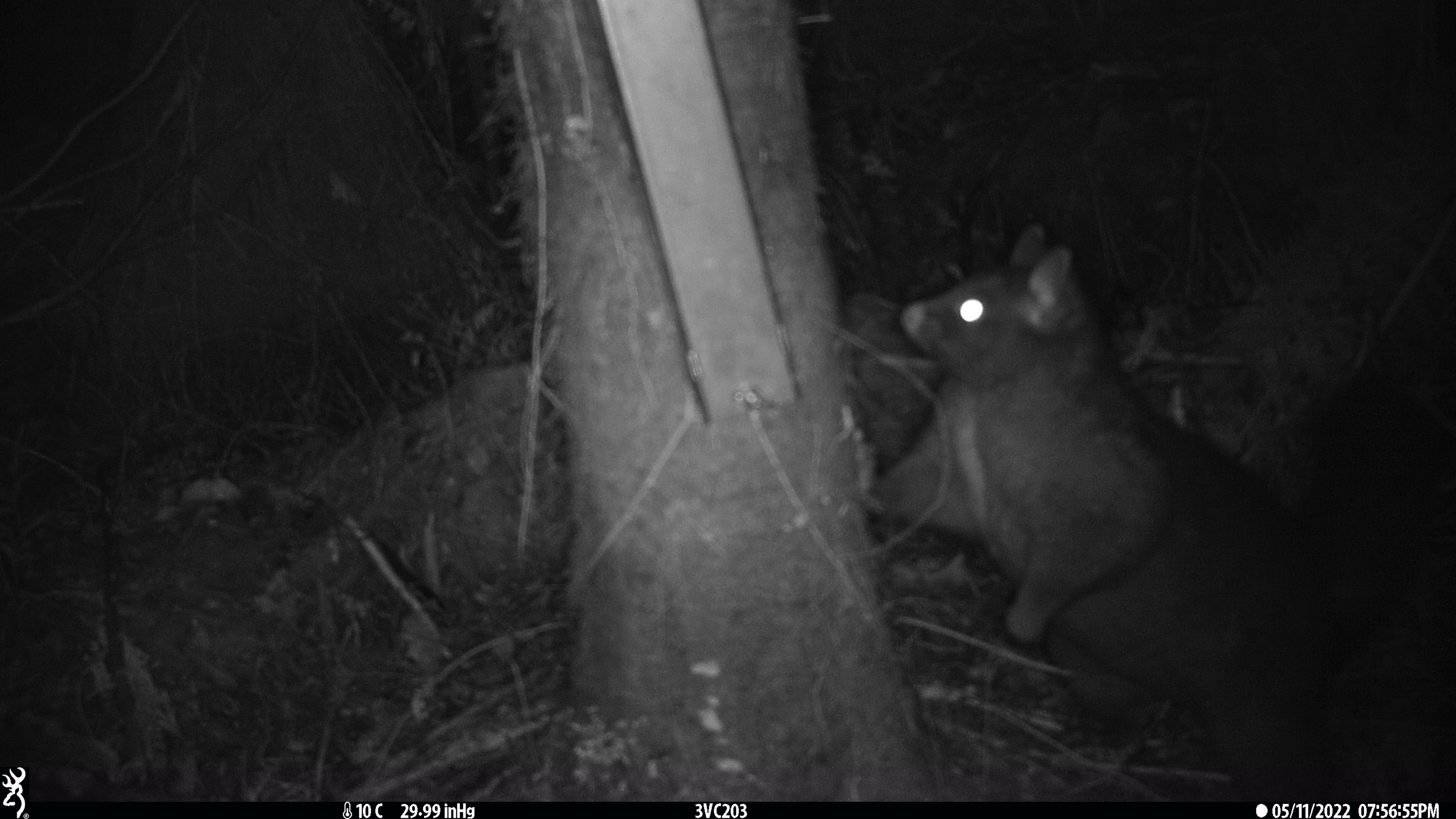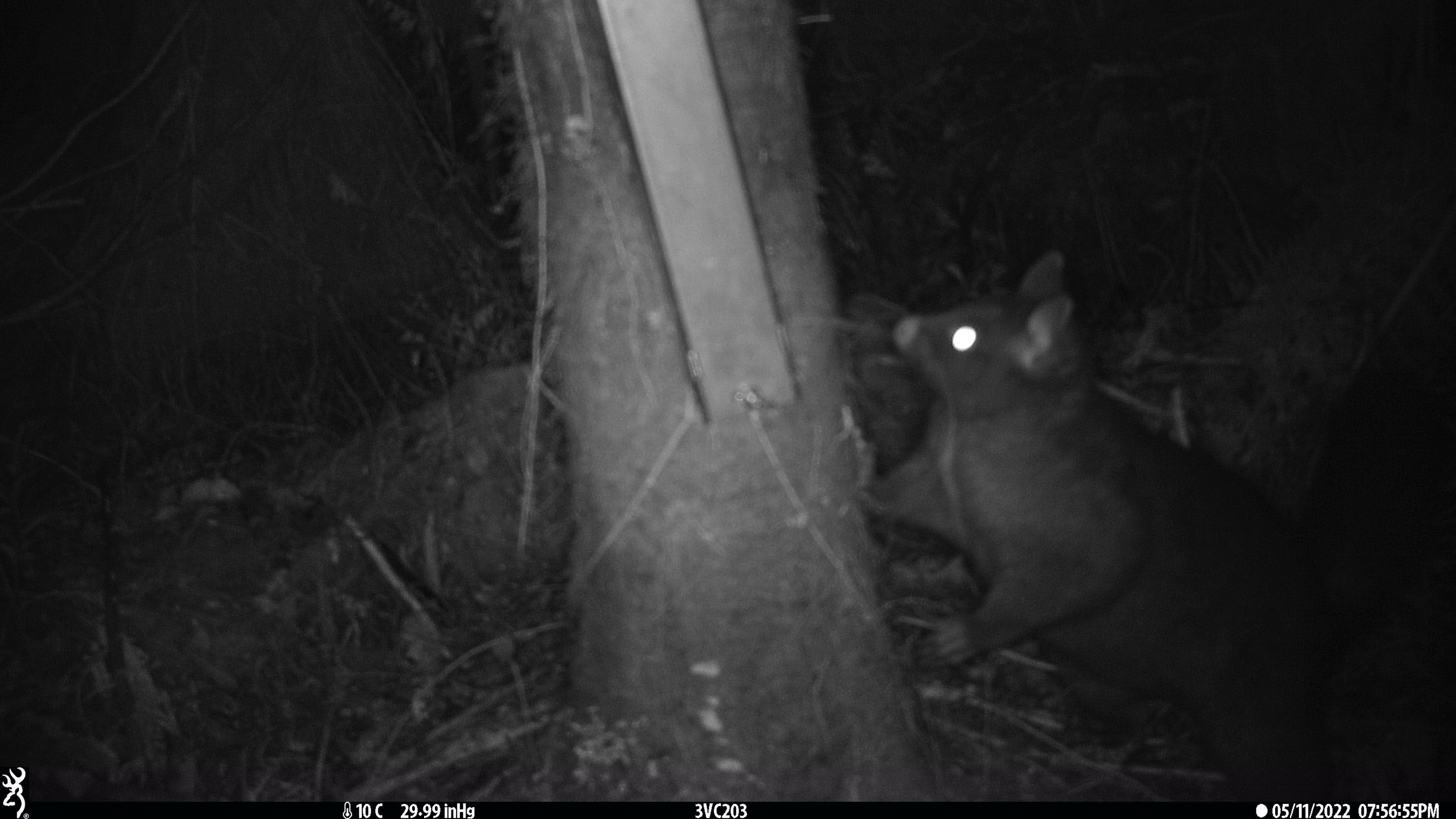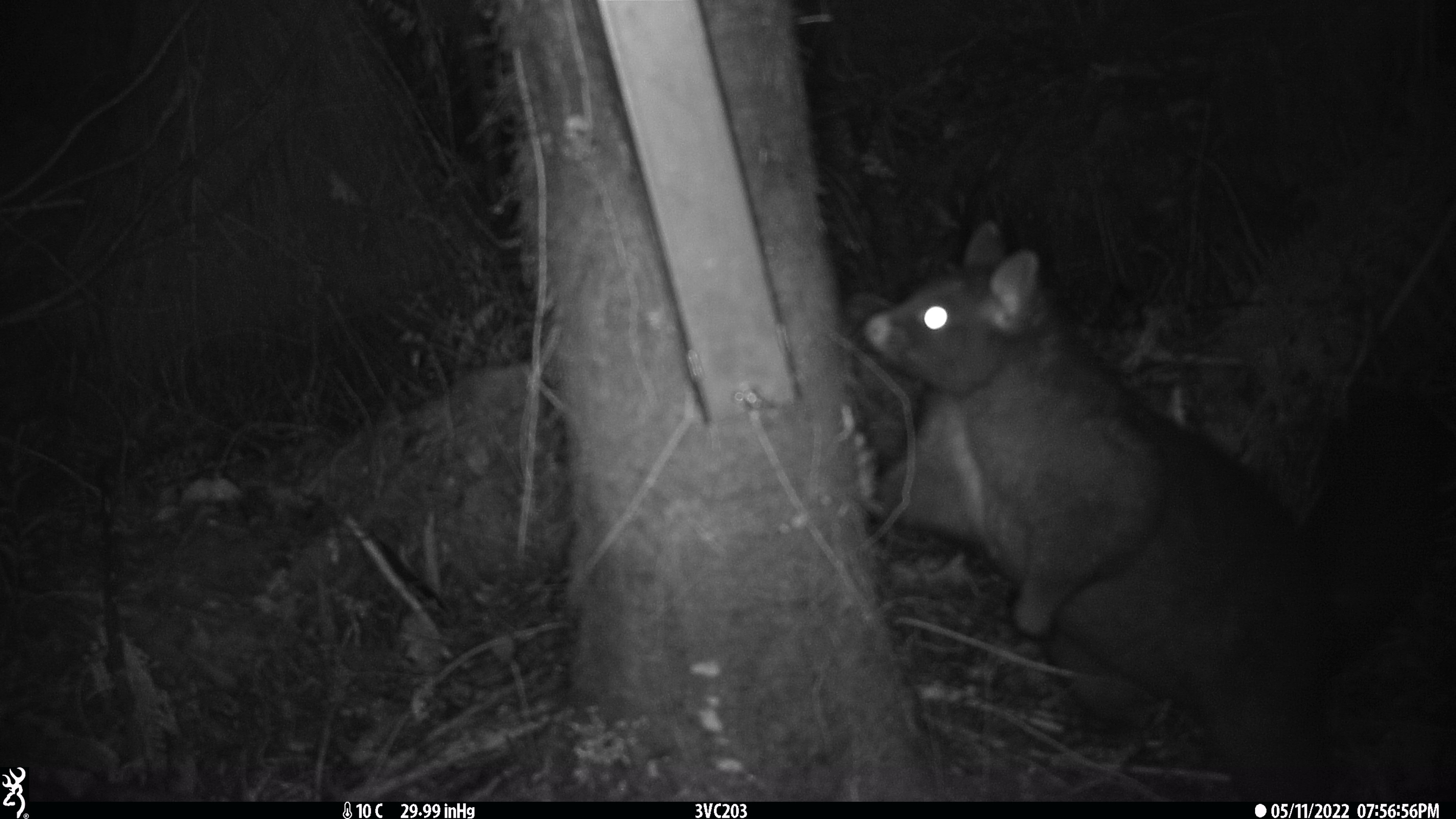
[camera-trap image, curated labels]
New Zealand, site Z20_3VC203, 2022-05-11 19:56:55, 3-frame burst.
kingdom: Animalia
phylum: Chordata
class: Mammalia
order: Diprotodontia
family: Phalangeridae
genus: Trichosurus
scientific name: Trichosurus vulpecula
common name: common brushtail possum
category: possum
Possum (common brushtail possum) (Trichosurus vulpecula).